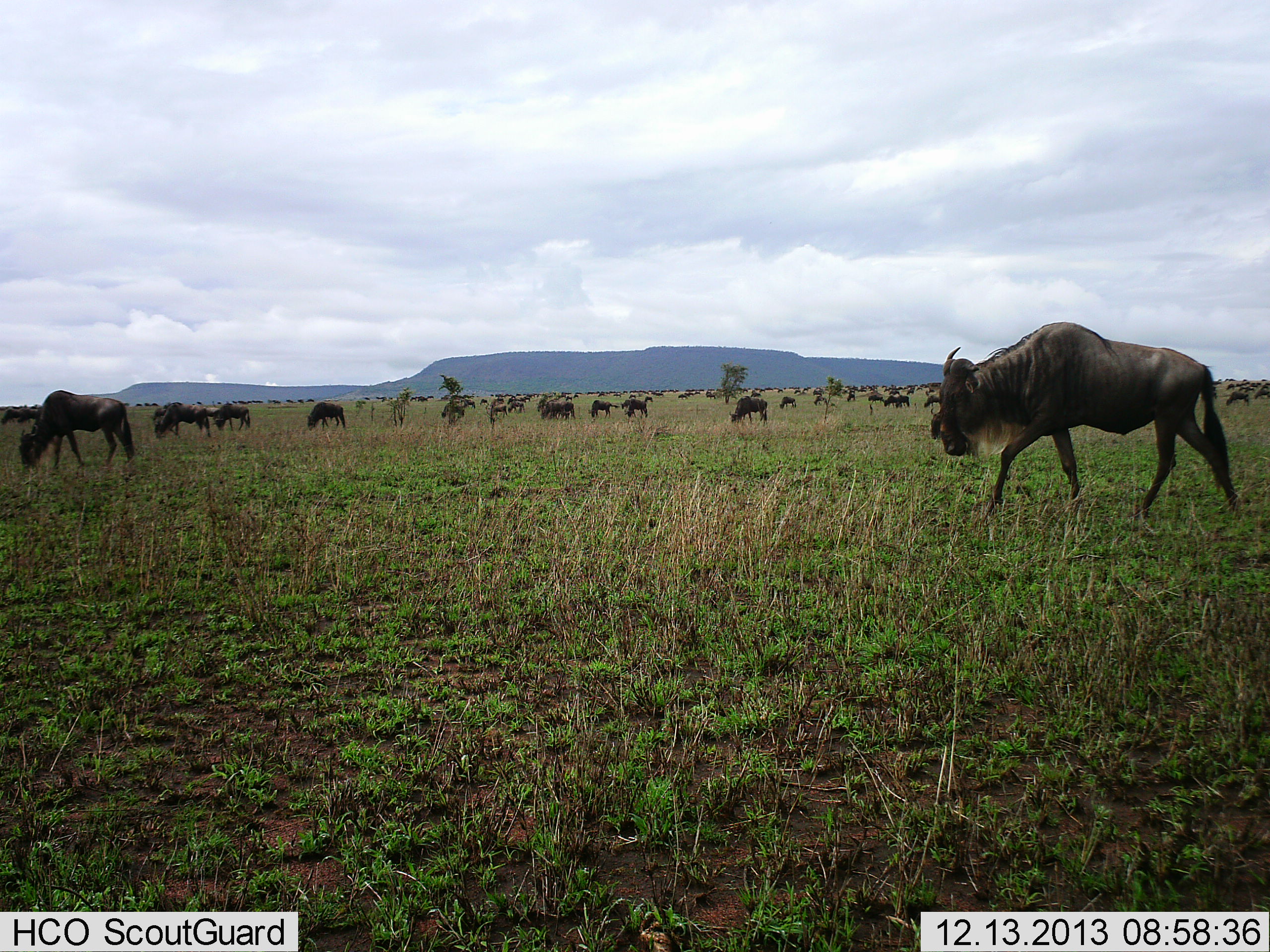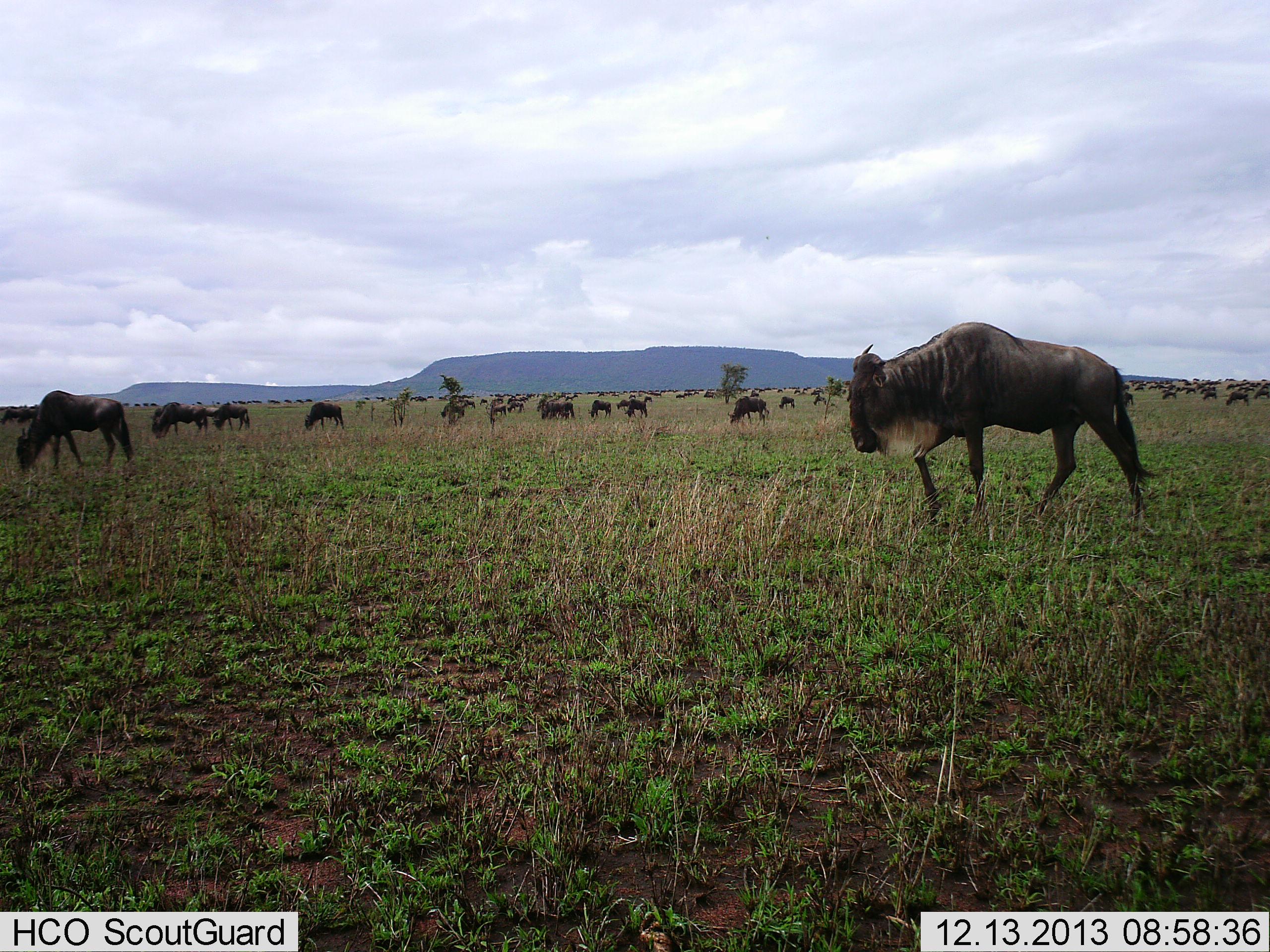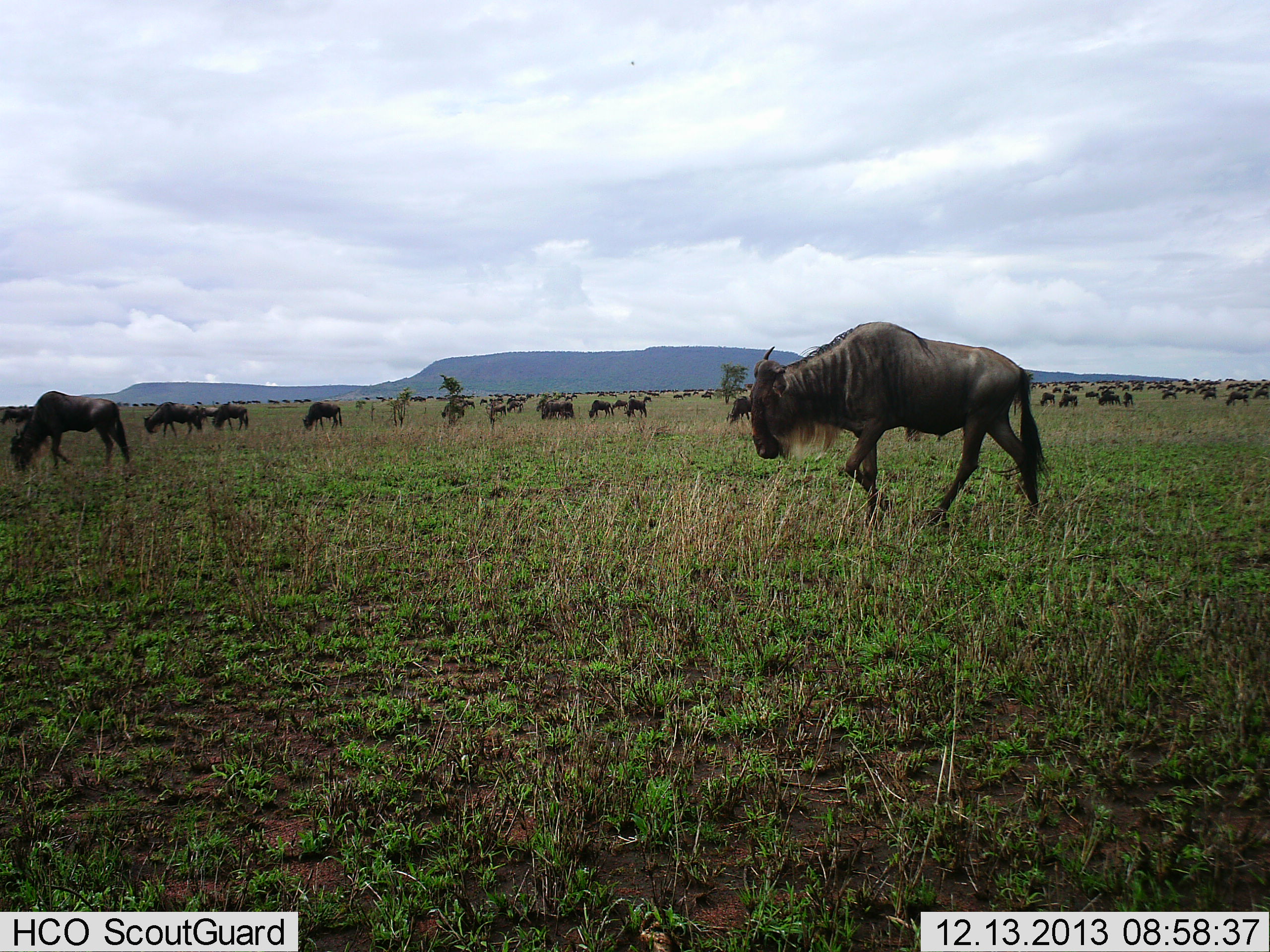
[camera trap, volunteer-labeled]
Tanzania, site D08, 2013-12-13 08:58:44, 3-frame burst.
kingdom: Animalia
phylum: Chordata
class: Mammalia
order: Artiodactyla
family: Bovidae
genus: Connochaetes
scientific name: Connochaetes taurinus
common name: blue wildebeest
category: wildebeest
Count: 51+.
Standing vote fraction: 40%.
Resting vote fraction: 0%.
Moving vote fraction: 90%.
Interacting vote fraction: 0%.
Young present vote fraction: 0%.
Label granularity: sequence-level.